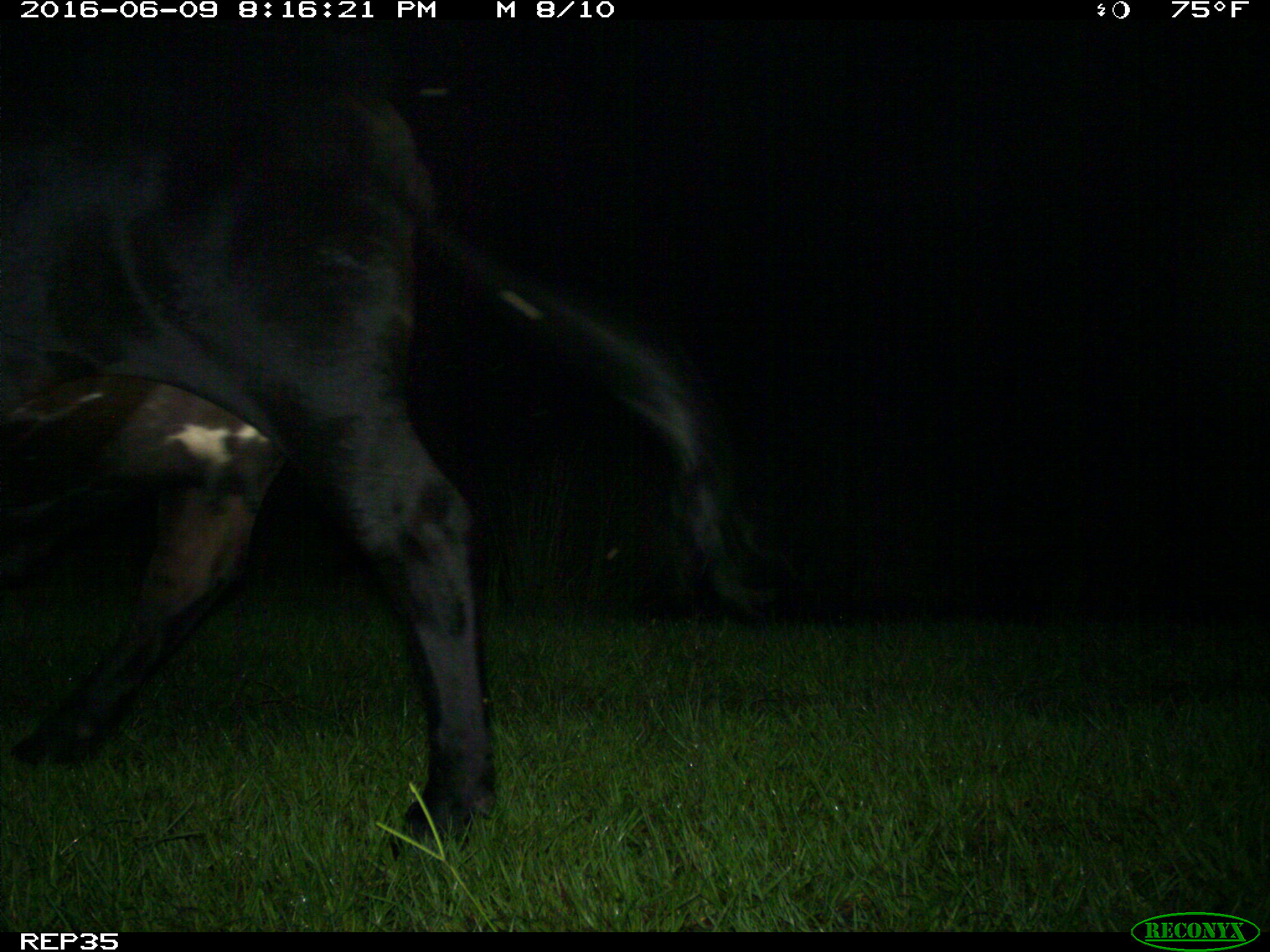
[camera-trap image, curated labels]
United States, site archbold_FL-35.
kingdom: Animalia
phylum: Chordata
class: Mammalia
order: Artiodactyla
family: Bovidae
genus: Bos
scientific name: Bos taurus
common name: domestic cow